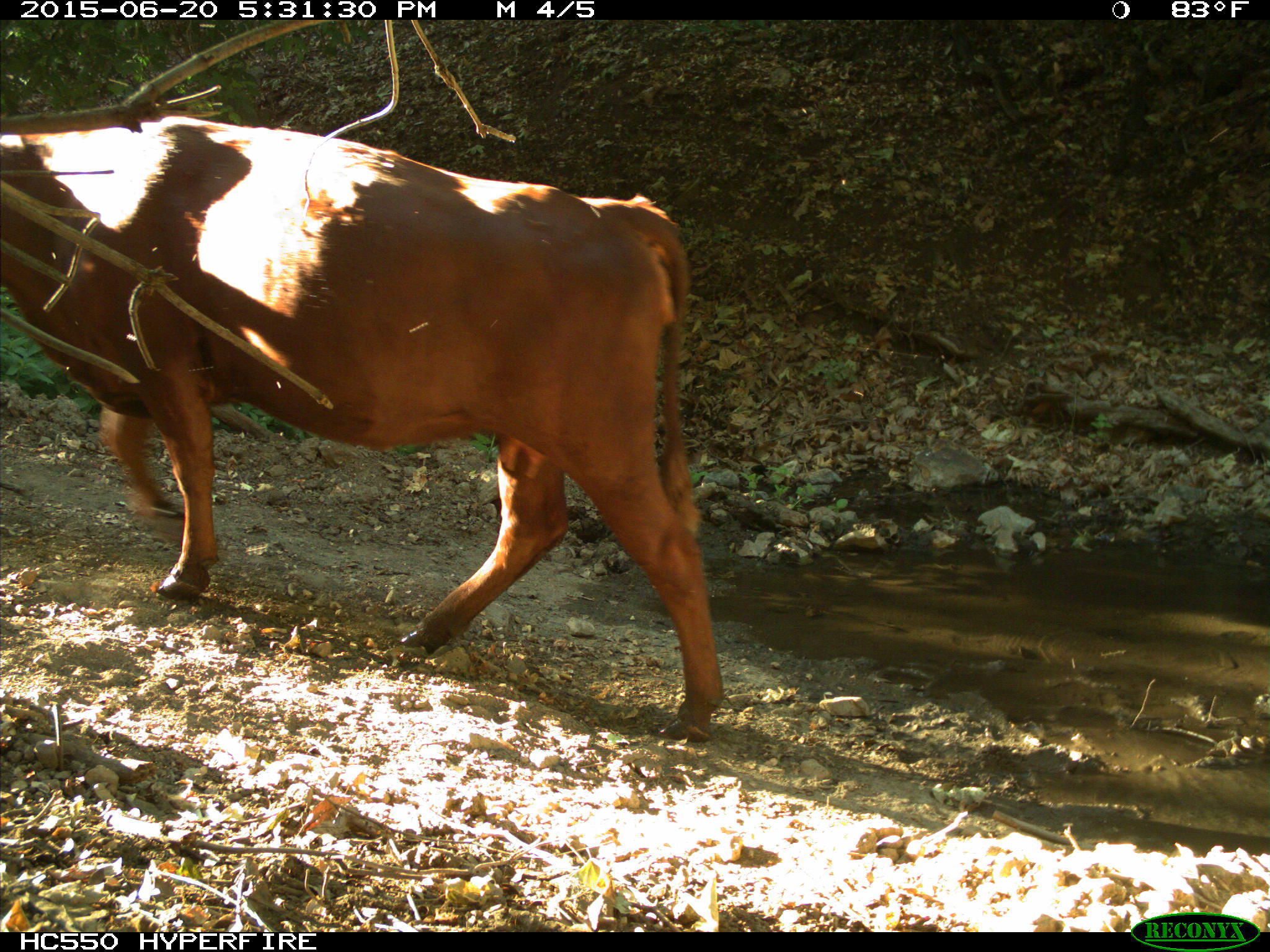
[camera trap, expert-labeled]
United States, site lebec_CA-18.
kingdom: Animalia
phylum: Chordata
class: Mammalia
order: Artiodactyla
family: Bovidae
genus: Bos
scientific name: Bos taurus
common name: domestic cow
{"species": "Bos taurus (domestic cow)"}